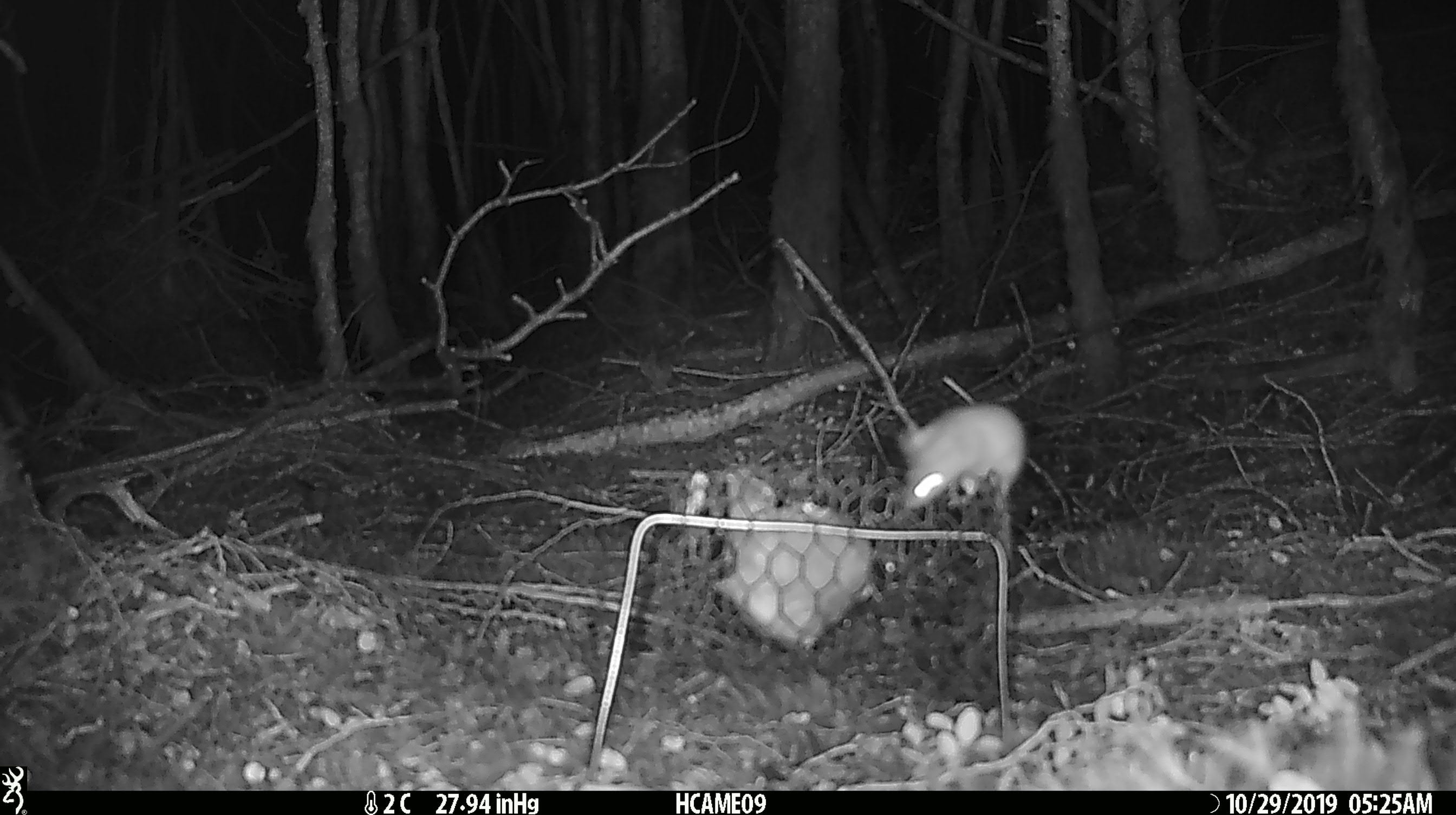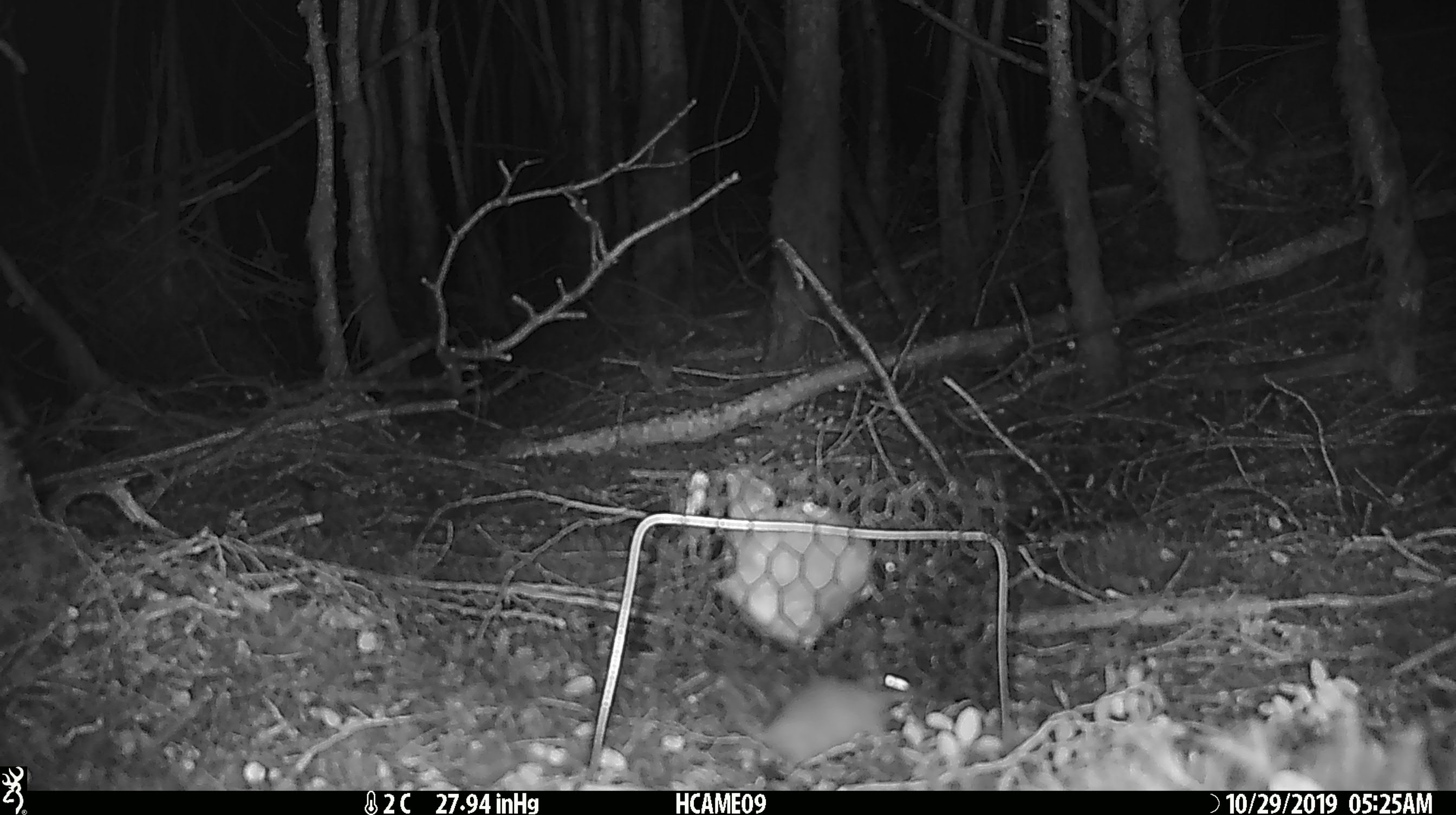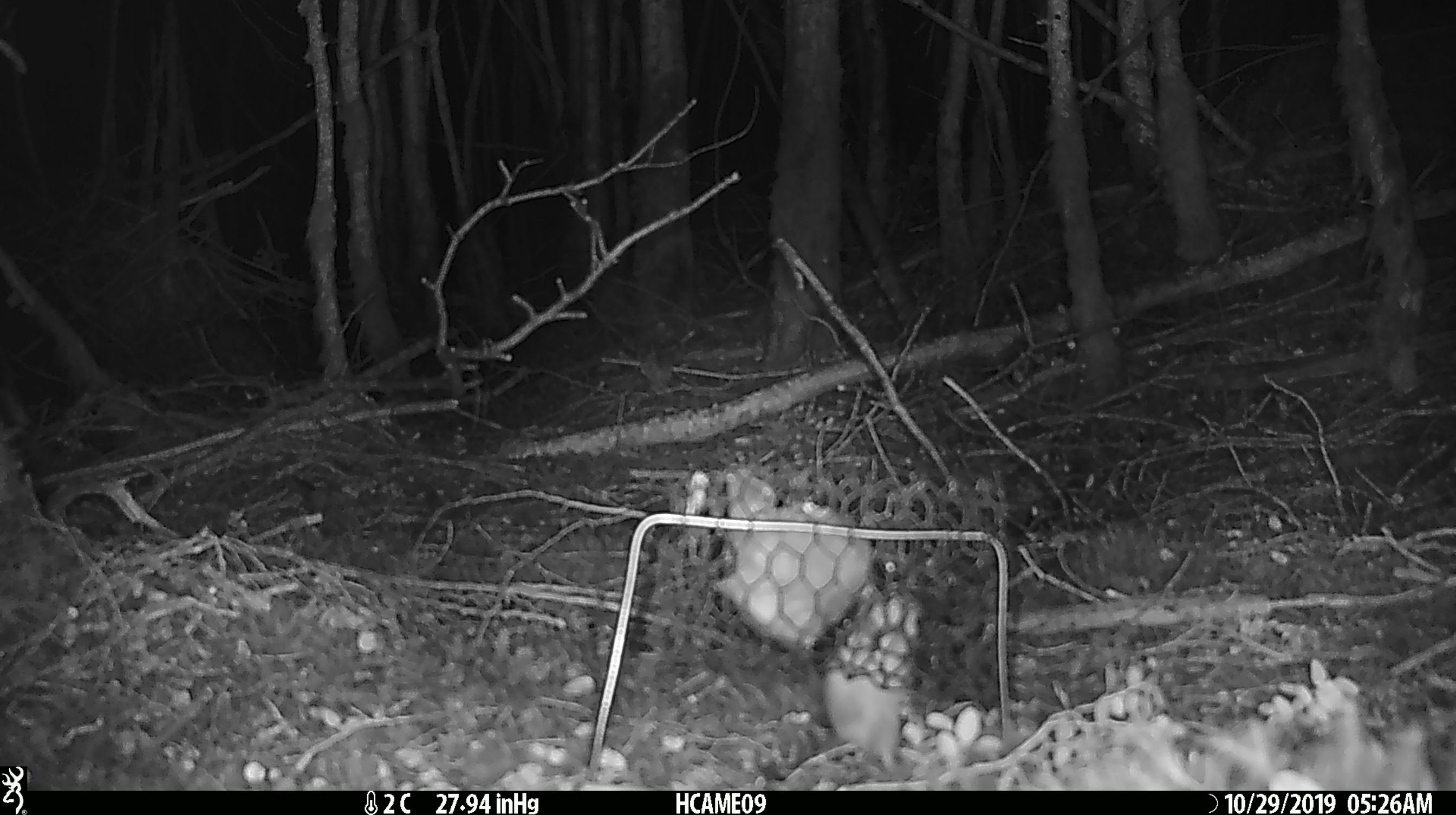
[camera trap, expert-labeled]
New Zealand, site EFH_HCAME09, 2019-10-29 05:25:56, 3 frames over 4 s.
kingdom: Animalia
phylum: Chordata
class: Mammalia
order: Rodentia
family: Muridae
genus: Mus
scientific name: Mus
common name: mouse